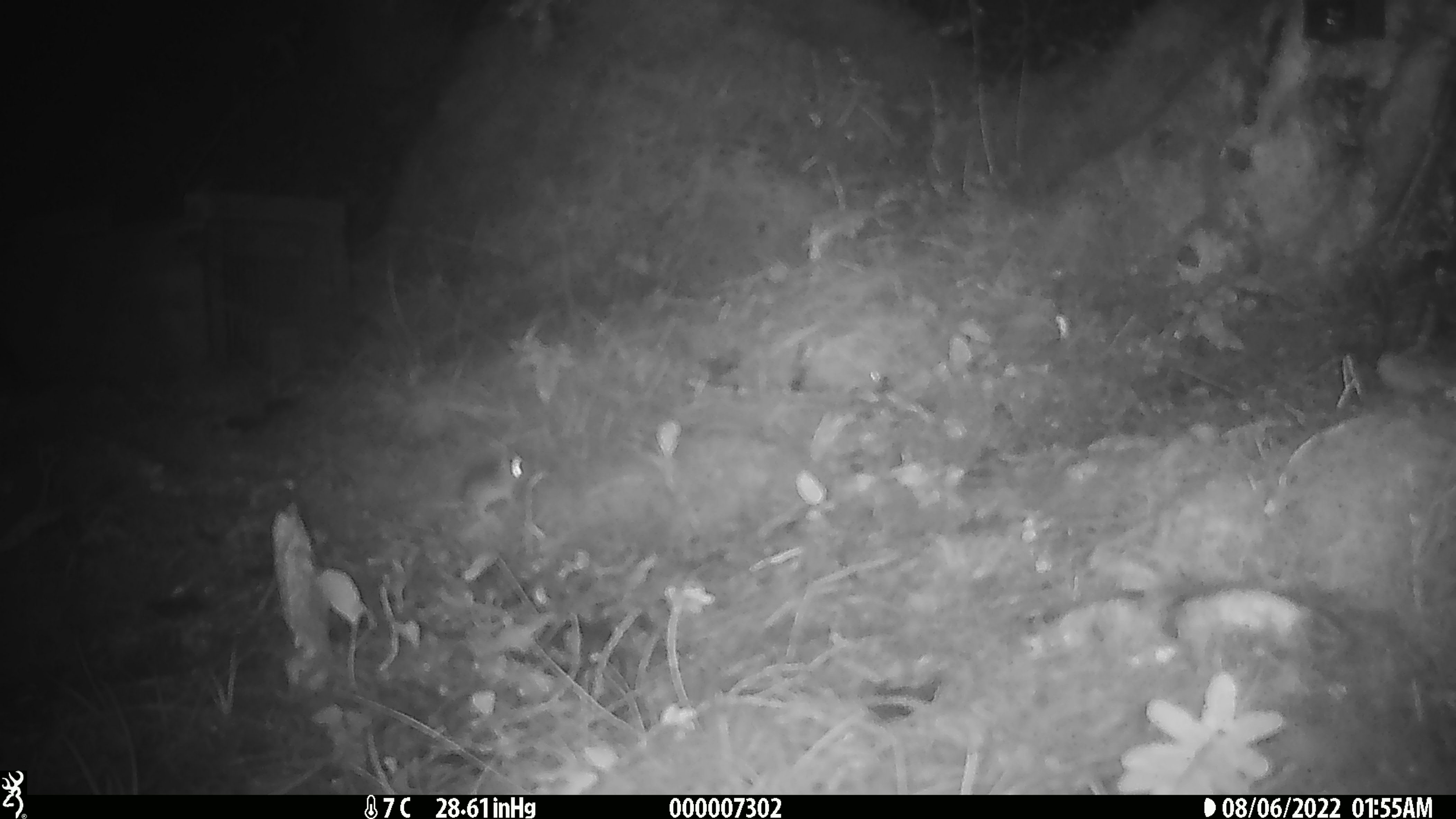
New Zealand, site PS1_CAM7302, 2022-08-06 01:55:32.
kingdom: Animalia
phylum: Chordata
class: Mammalia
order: Rodentia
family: Muridae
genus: Mus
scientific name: Mus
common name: mouse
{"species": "mouse (Mus)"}